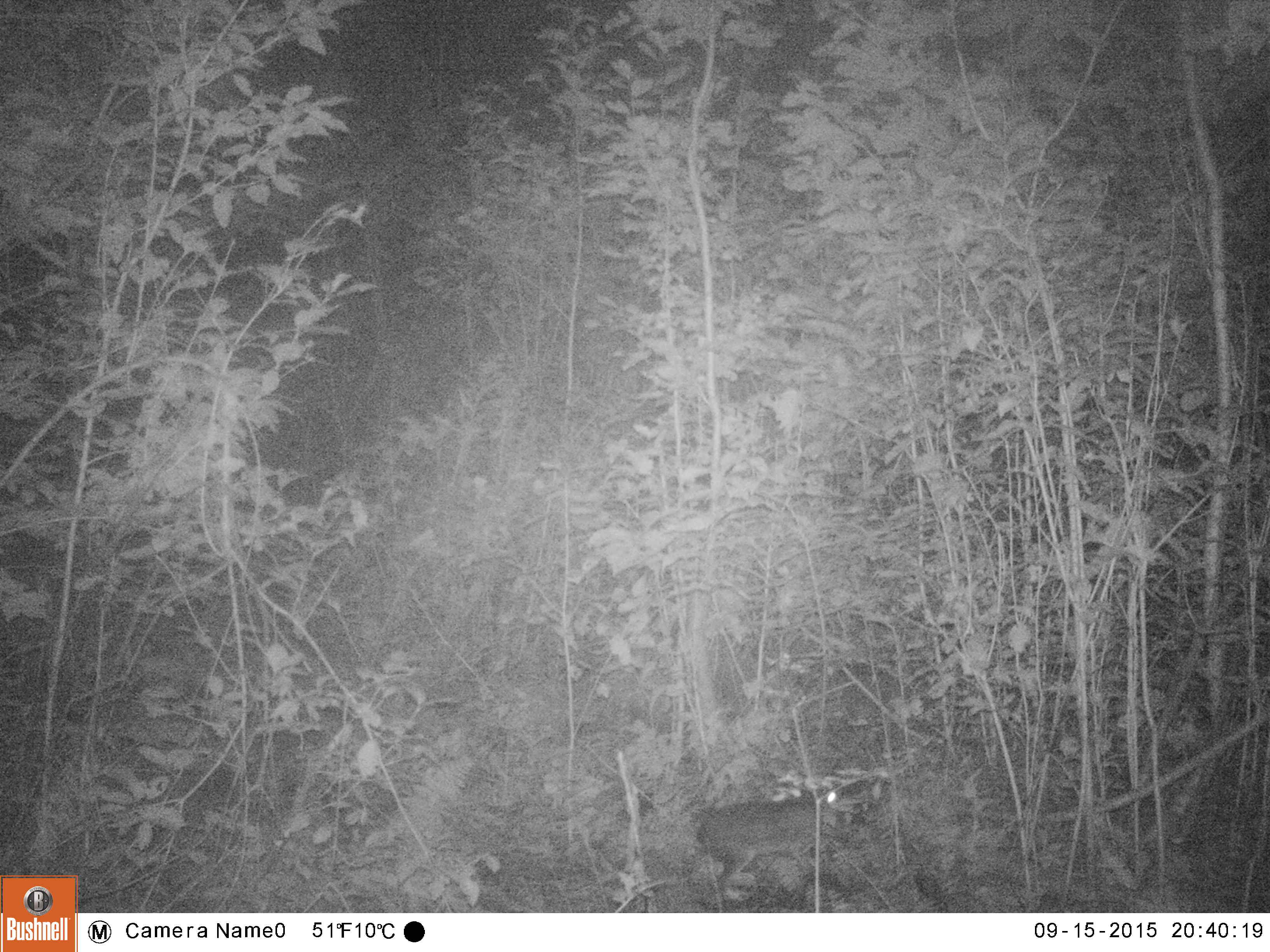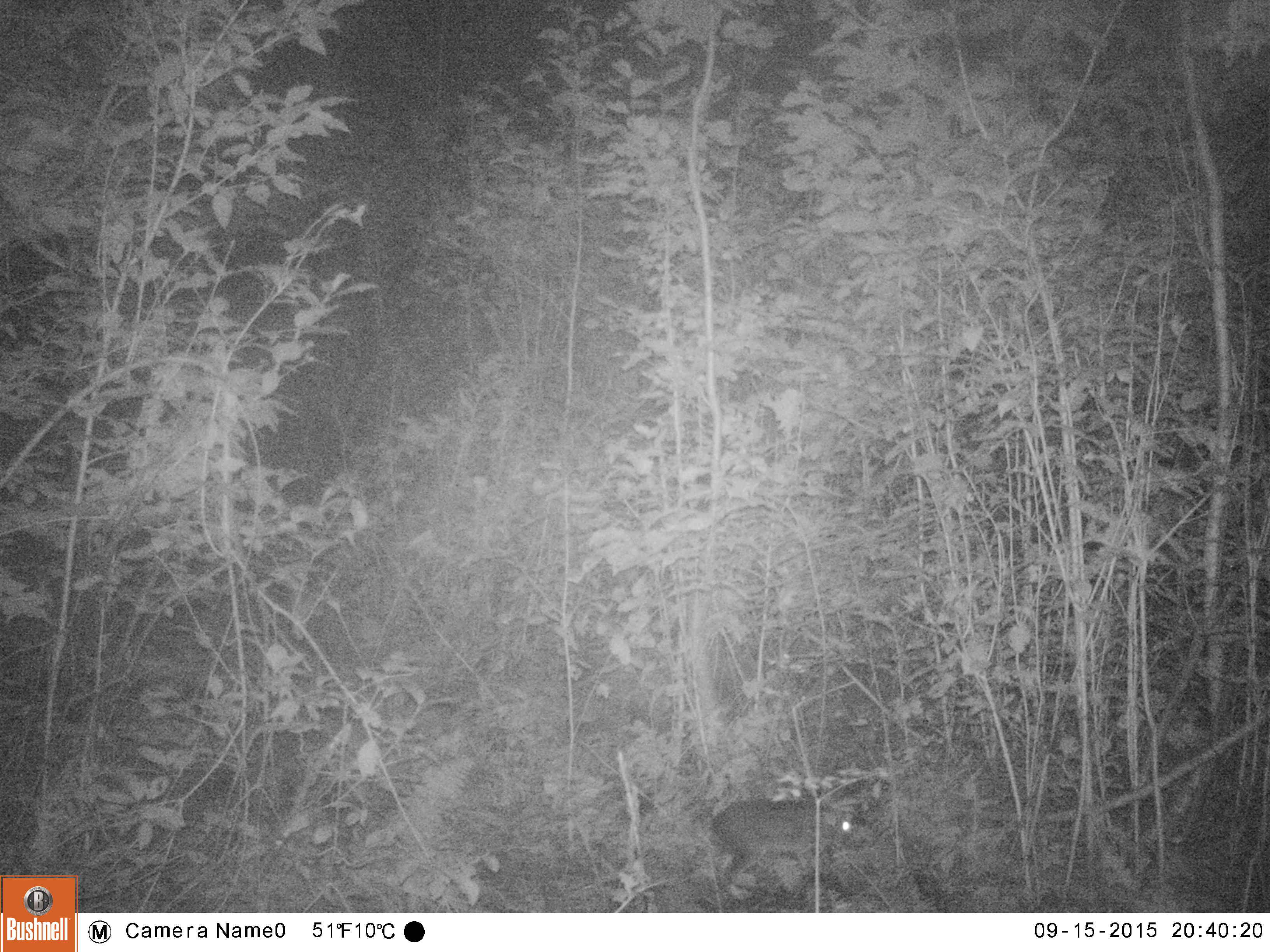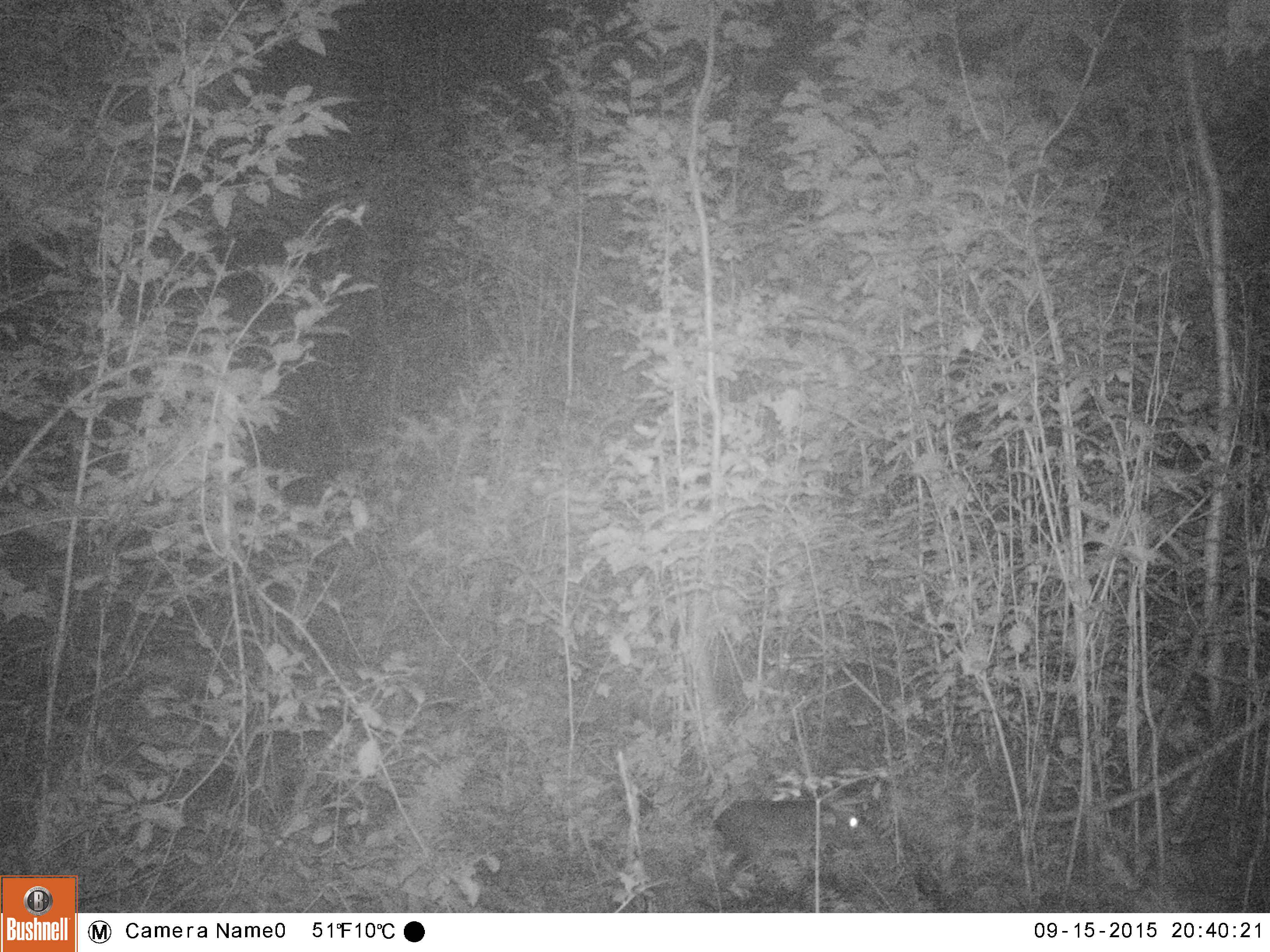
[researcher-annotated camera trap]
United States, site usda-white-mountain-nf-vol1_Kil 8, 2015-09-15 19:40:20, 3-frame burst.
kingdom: Animalia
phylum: Chordata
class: Mammalia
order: Lagomorpha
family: Leporidae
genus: Lepus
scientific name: Lepus americanus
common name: snowshoe hare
Snowshoe hare (Lepus americanus).